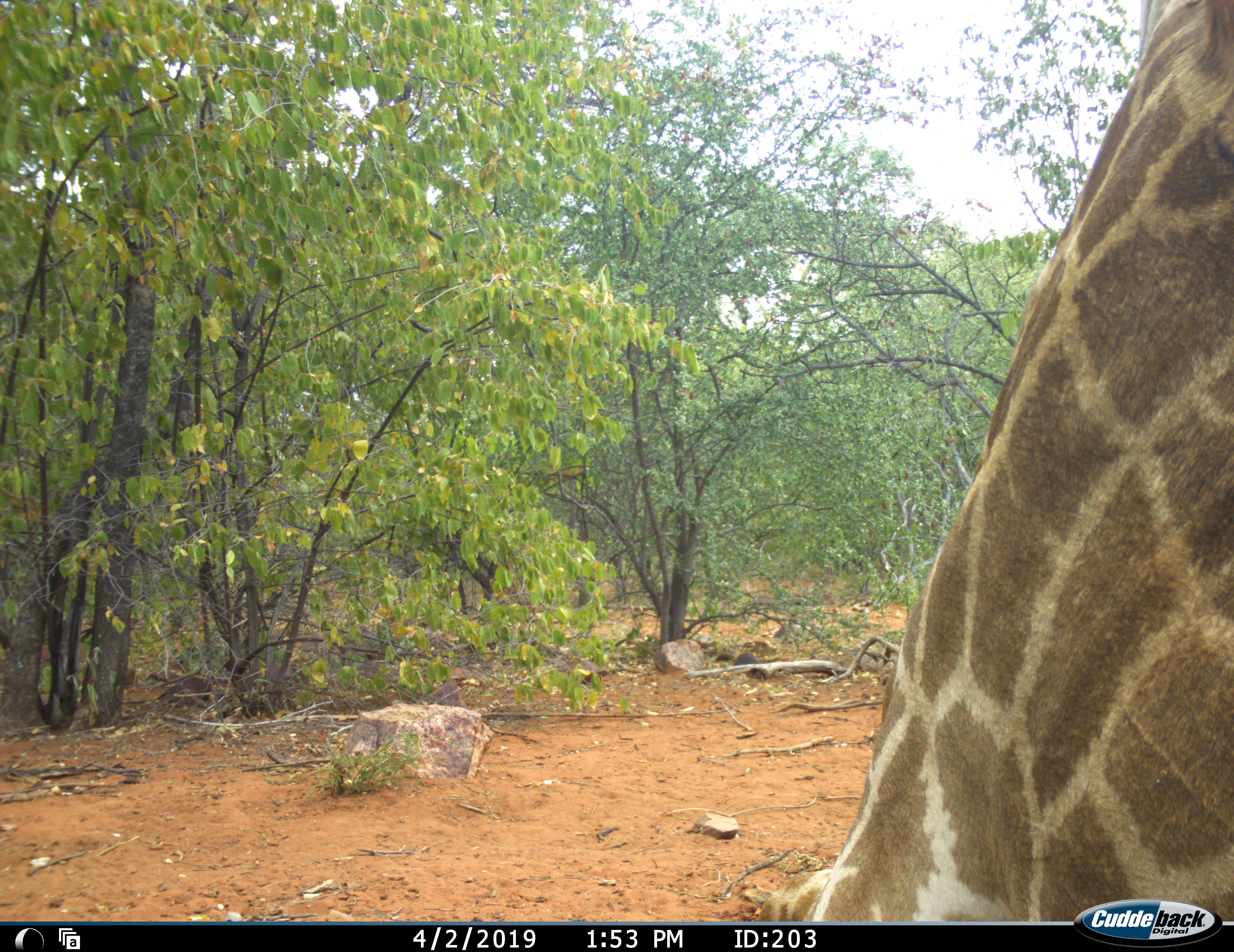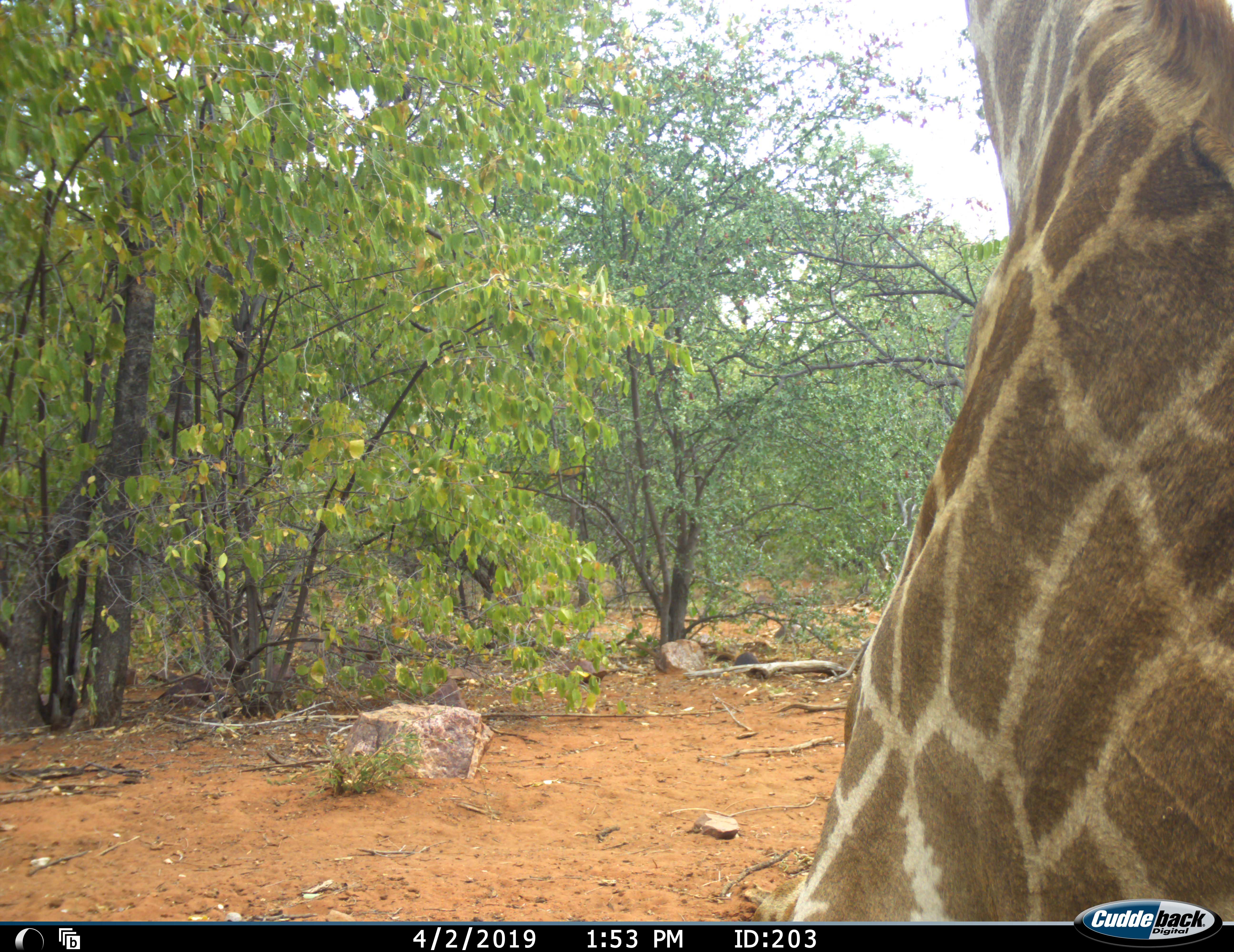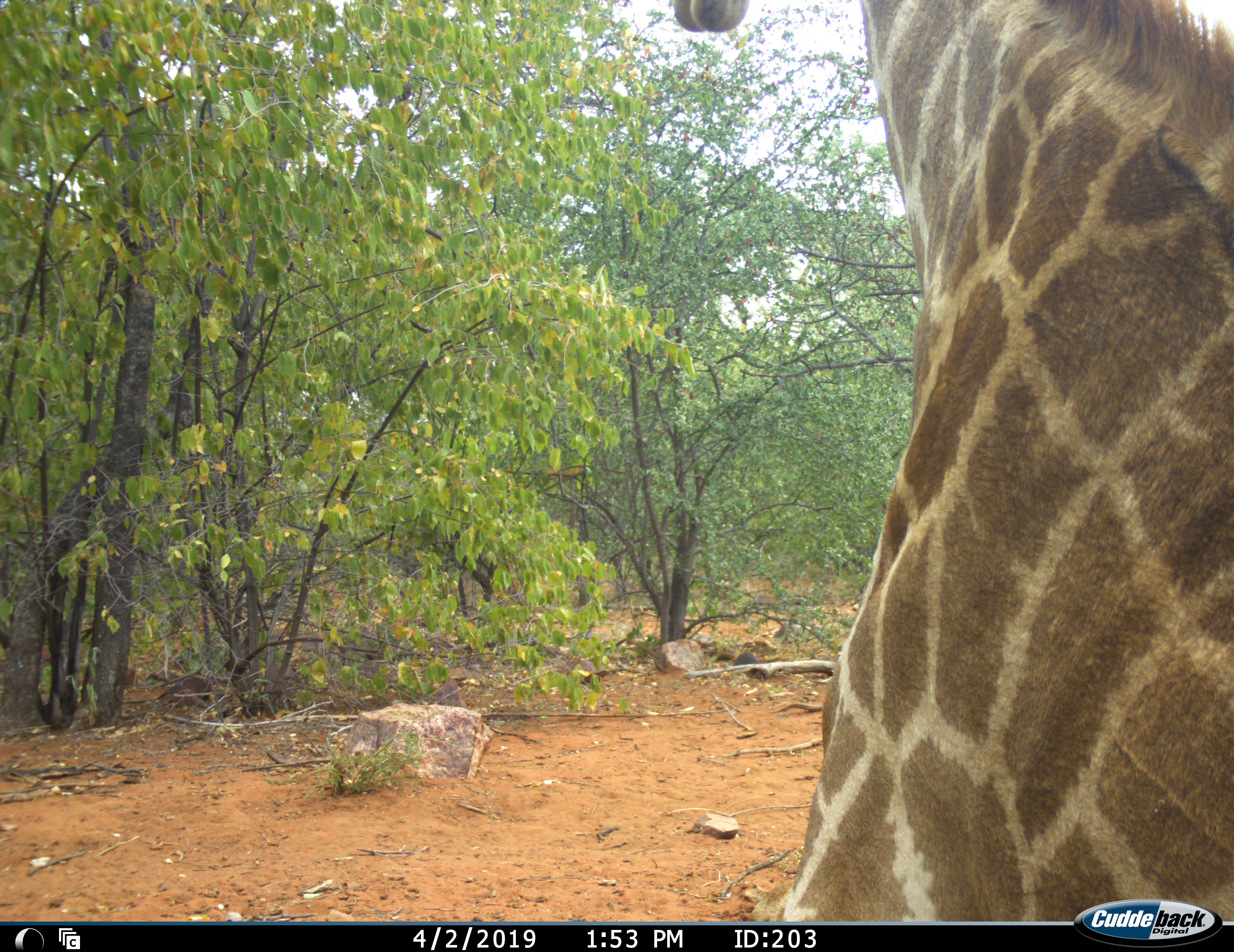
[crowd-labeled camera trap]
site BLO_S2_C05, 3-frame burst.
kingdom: Animalia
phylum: Chordata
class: Mammalia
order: Artiodactyla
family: Giraffidae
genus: Giraffa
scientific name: Giraffa camelopardalis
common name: giraffe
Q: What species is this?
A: Giraffe (Giraffa camelopardalis).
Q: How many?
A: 1.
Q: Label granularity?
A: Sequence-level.